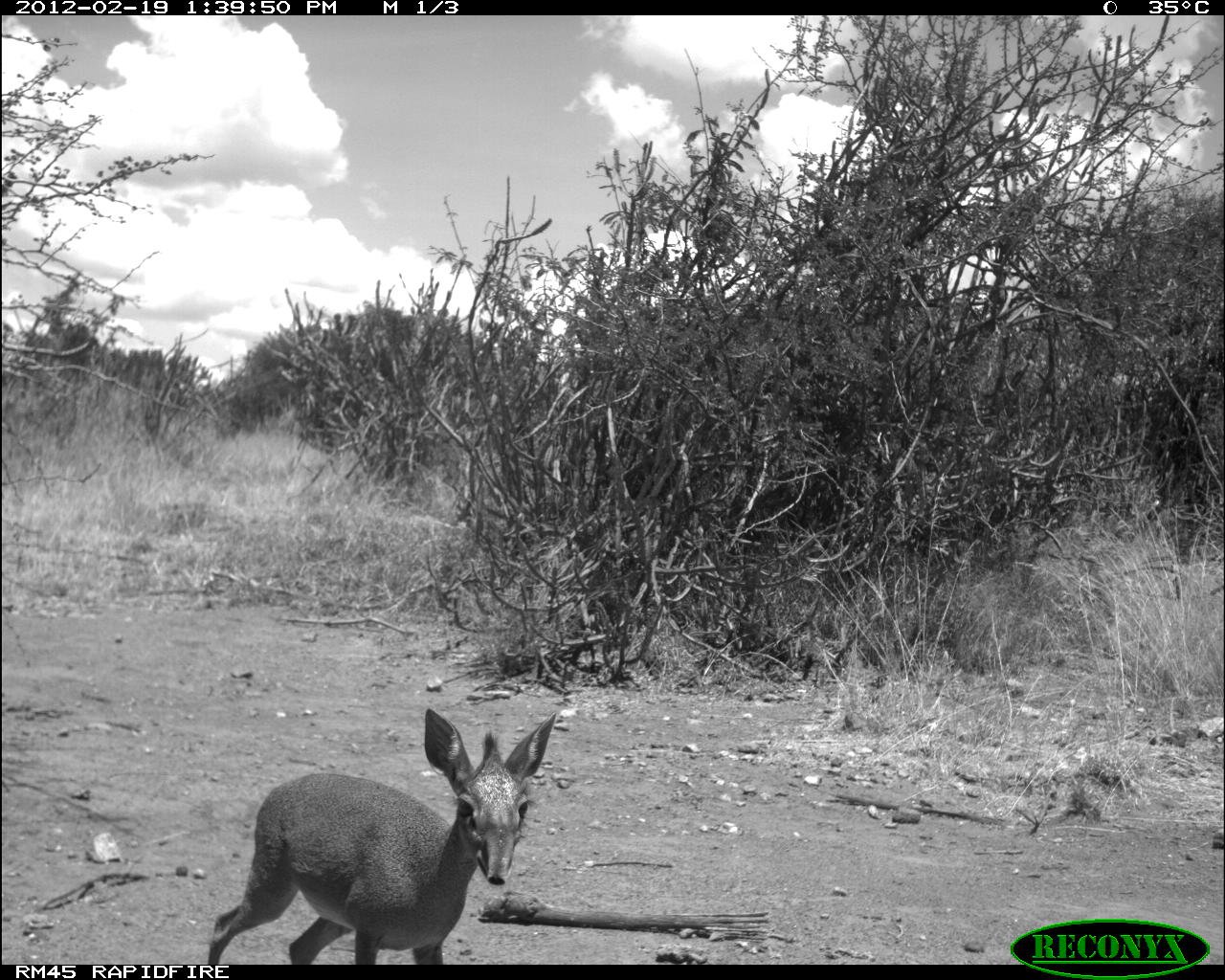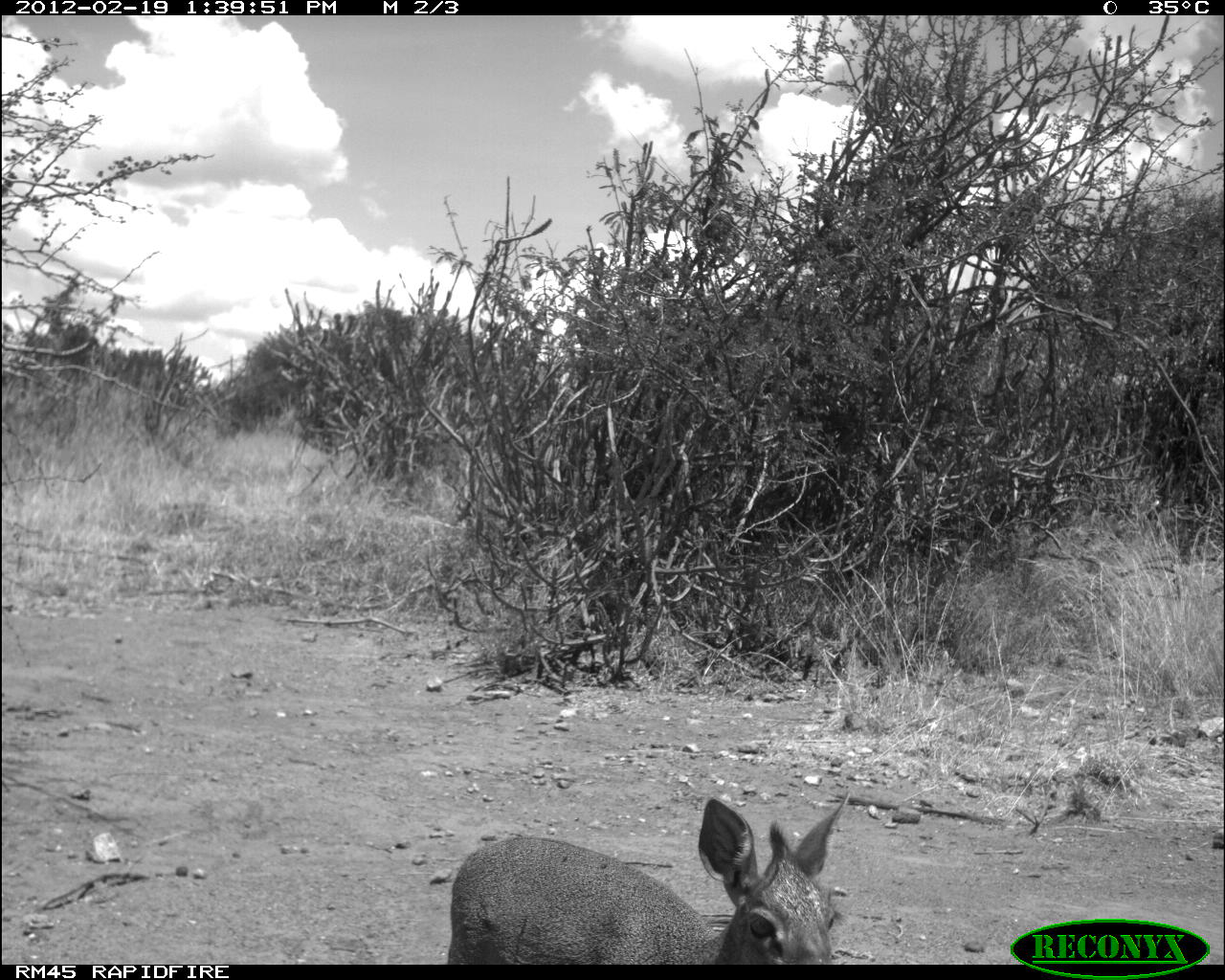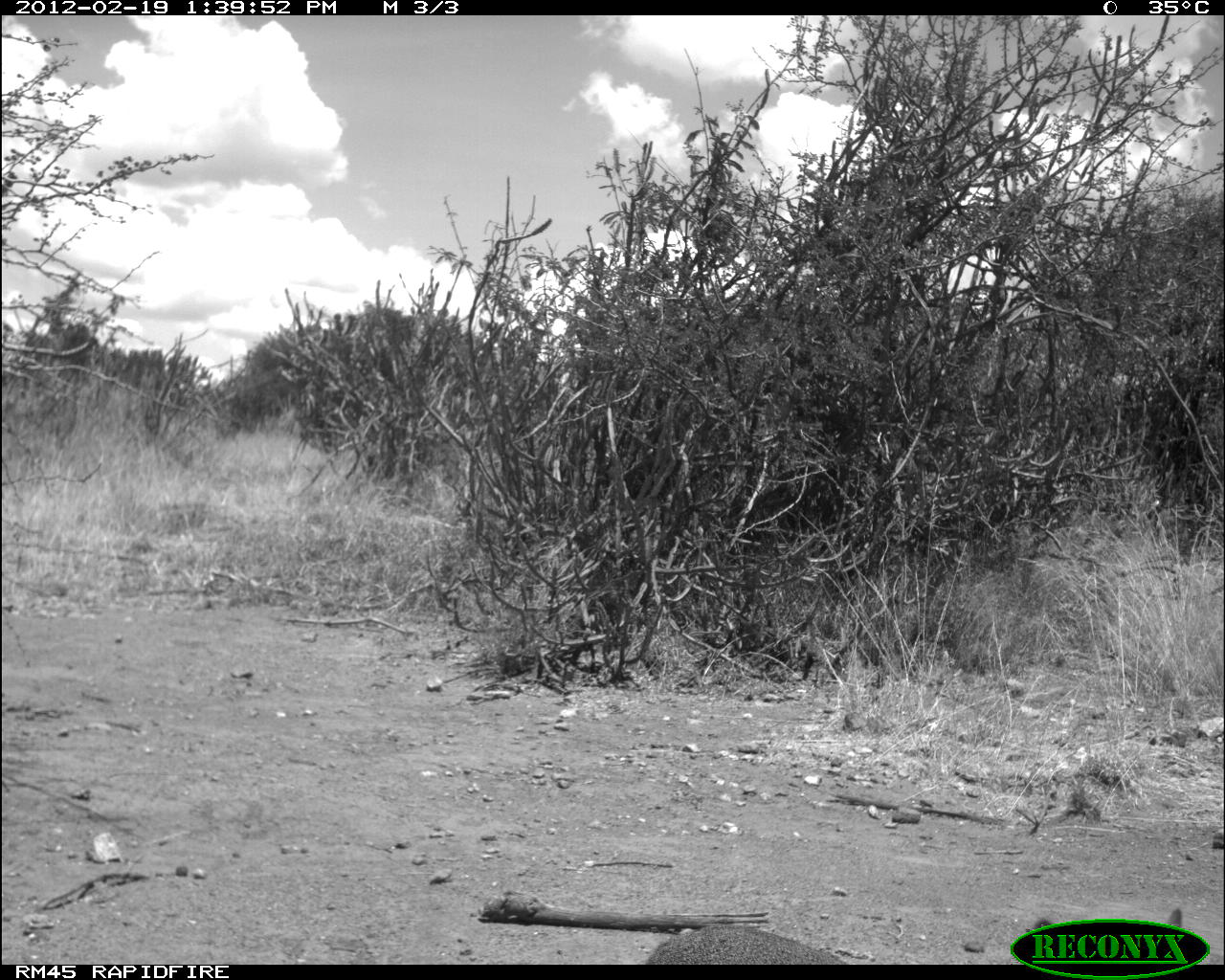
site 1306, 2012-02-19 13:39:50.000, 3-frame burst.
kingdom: Animalia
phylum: Chordata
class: Mammalia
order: Artiodactyla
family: Bovidae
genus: Madoqua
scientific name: Madoqua guentheri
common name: günther's dik-dik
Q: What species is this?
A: Madoqua guentheri (günther's dik-dik).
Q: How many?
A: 1.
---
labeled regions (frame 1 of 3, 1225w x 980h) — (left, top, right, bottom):
madoqua guentheri: (206, 709, 556, 964)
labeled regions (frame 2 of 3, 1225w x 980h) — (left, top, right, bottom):
madoqua guentheri: (441, 788, 849, 965)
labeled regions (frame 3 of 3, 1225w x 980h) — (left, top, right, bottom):
madoqua guentheri: (648, 919, 851, 963)